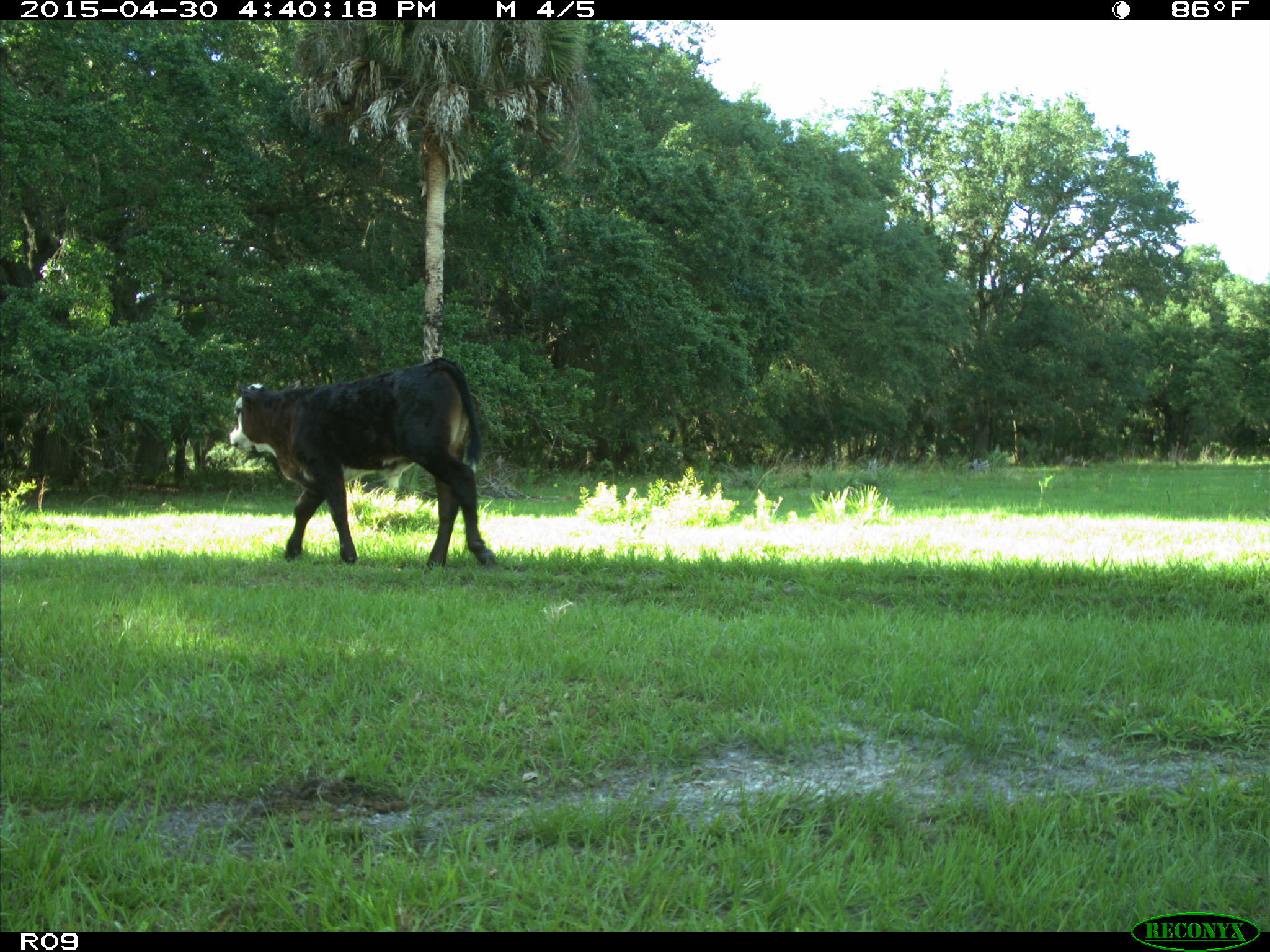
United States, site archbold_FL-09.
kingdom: Animalia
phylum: Chordata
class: Mammalia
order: Artiodactyla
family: Bovidae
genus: Bos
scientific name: Bos taurus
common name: domestic cow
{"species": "Bos taurus (domestic cow)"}